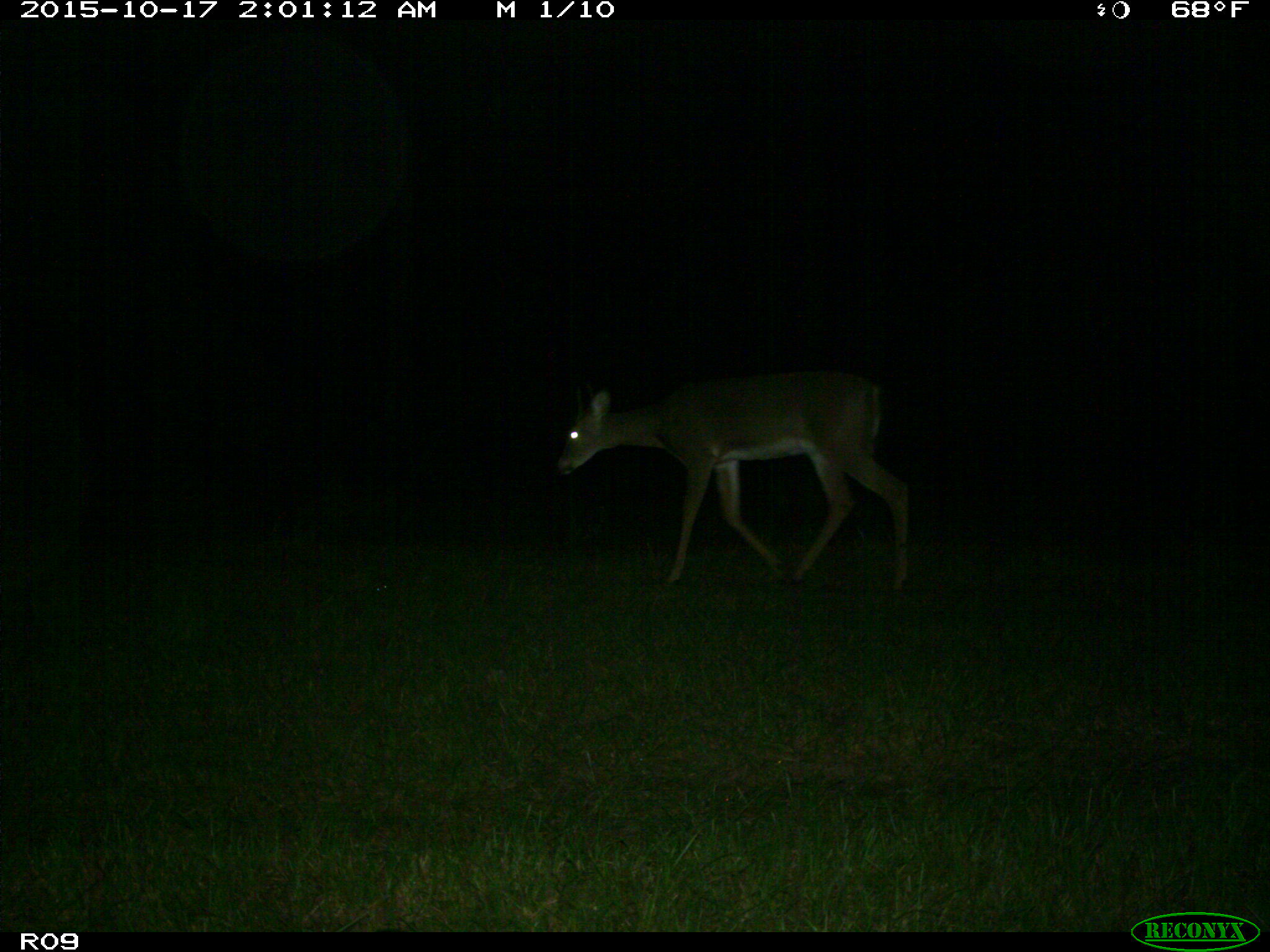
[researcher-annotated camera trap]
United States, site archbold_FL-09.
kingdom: Animalia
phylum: Chordata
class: Mammalia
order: Artiodactyla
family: Cervidae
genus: Odocoileus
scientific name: Odocoileus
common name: deer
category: unidentified deer